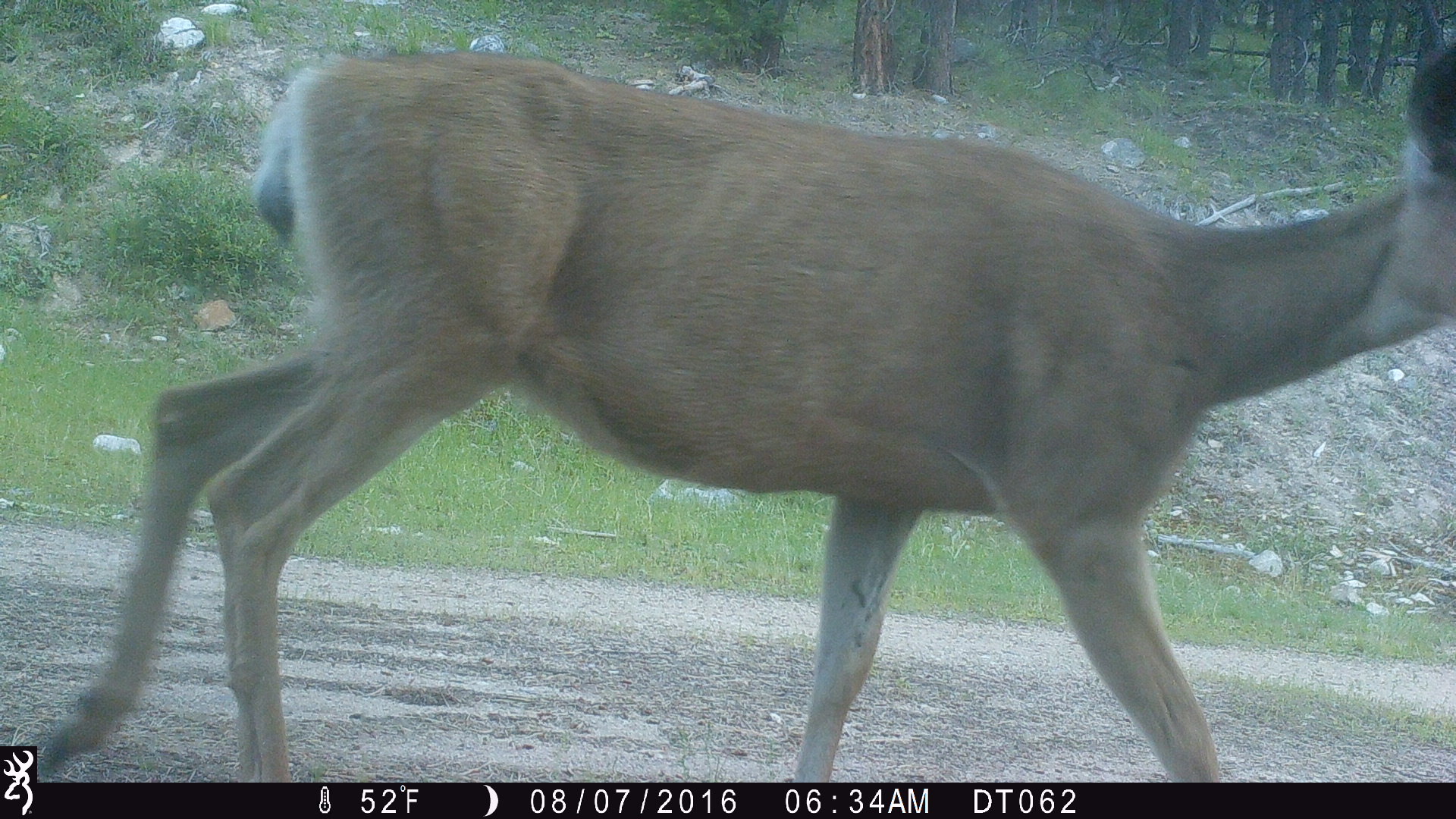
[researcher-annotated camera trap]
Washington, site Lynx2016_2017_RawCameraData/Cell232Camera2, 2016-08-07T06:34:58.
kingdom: Animalia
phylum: Chordata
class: Mammalia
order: Artiodactyla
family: Cervidae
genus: Odocoileus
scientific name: Odocoileus hemionus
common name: mule deer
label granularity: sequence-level